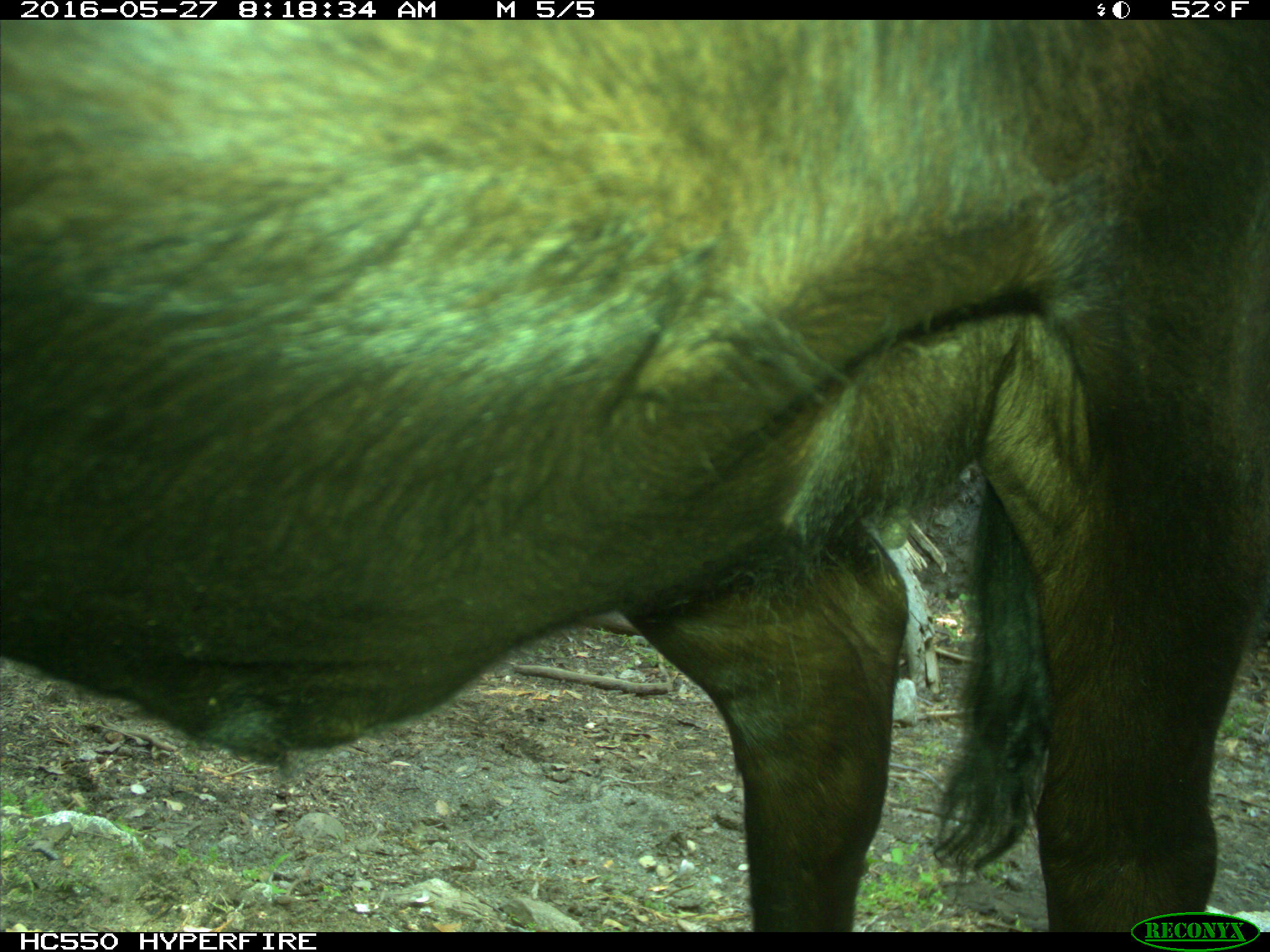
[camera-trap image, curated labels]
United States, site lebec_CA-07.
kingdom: Animalia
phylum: Chordata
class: Mammalia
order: Artiodactyla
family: Bovidae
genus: Bos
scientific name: Bos taurus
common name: domestic cow